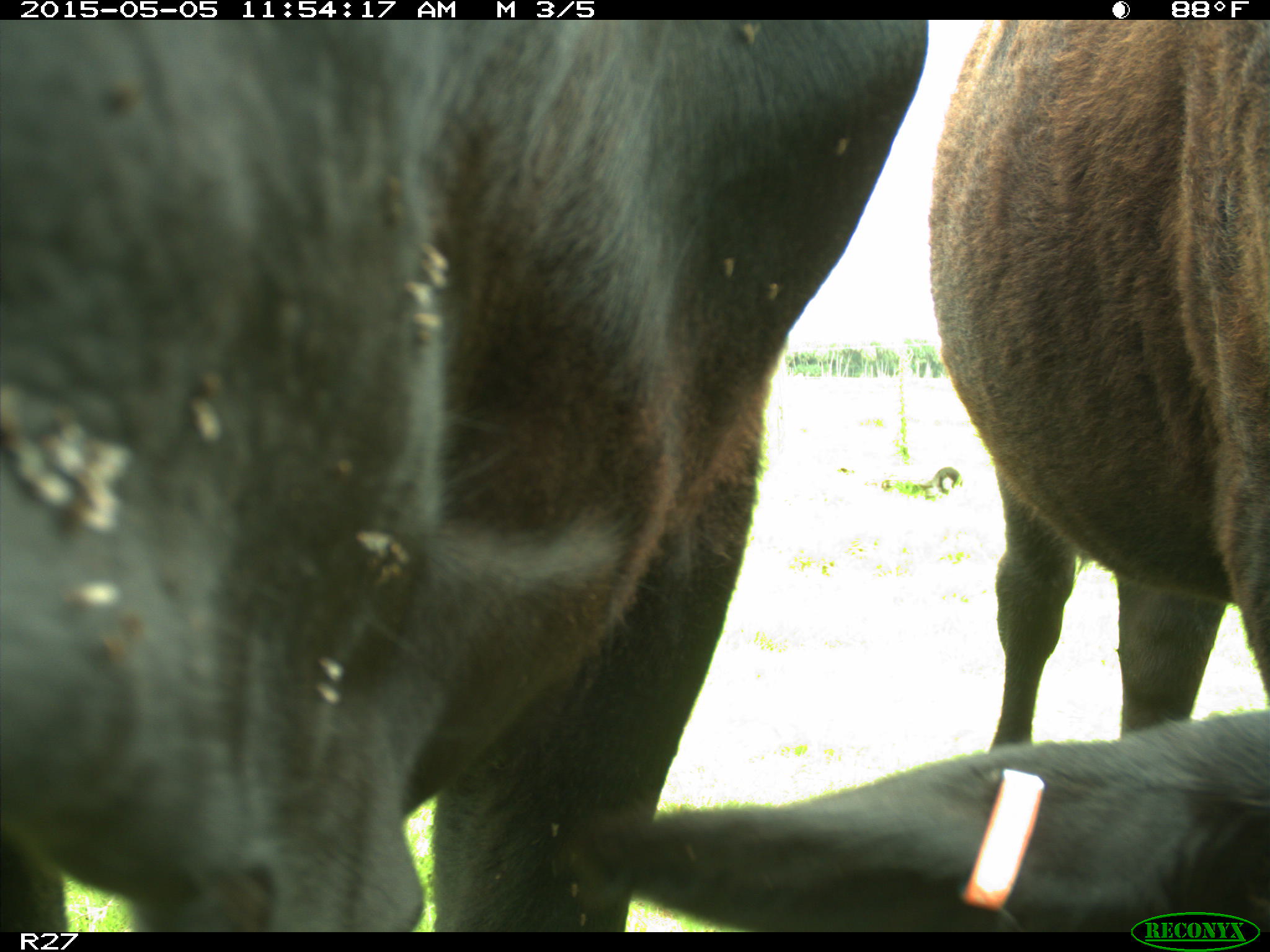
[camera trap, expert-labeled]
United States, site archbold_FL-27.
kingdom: Animalia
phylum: Chordata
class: Mammalia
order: Artiodactyla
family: Bovidae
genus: Bos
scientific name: Bos taurus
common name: domestic cow